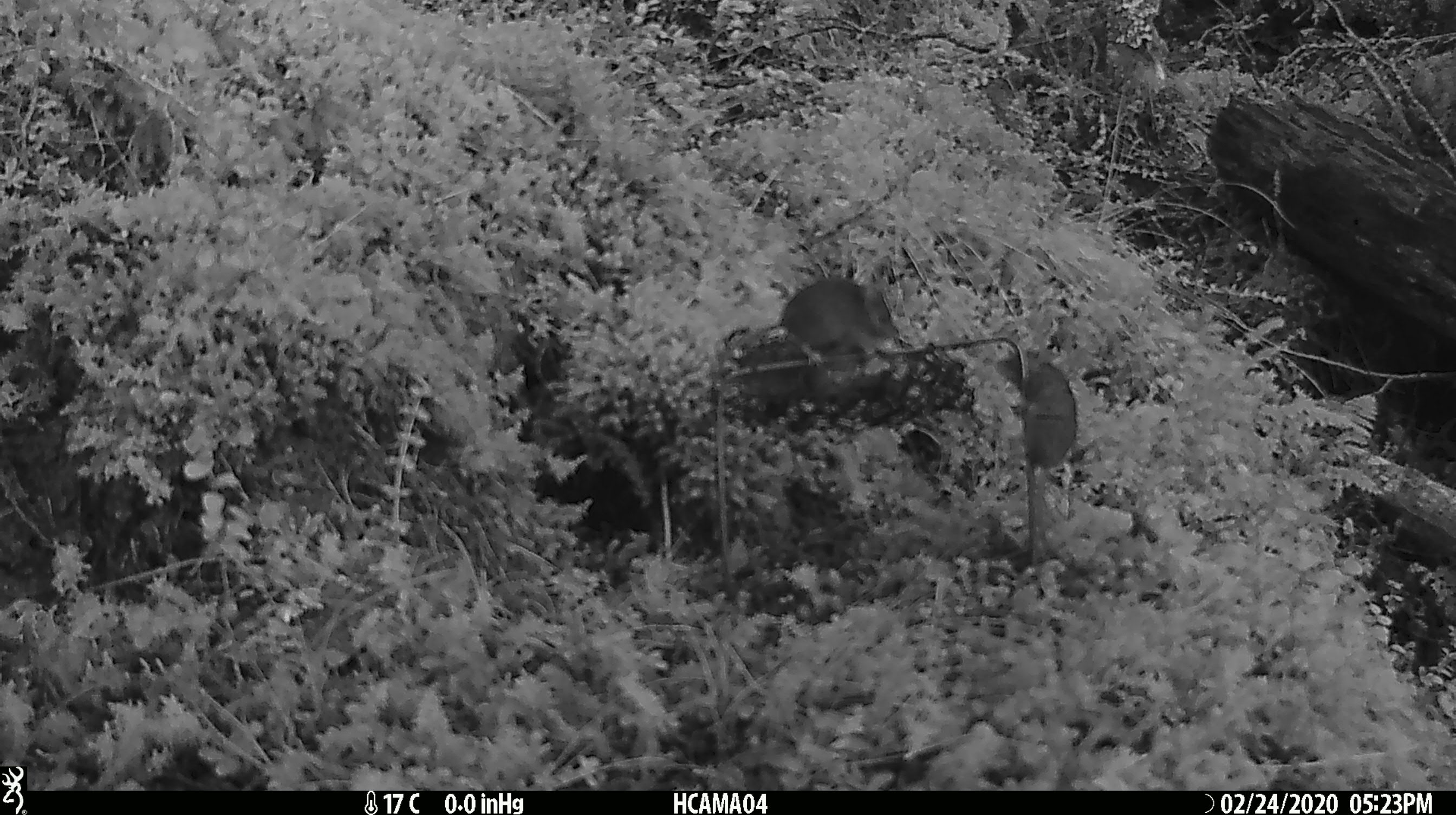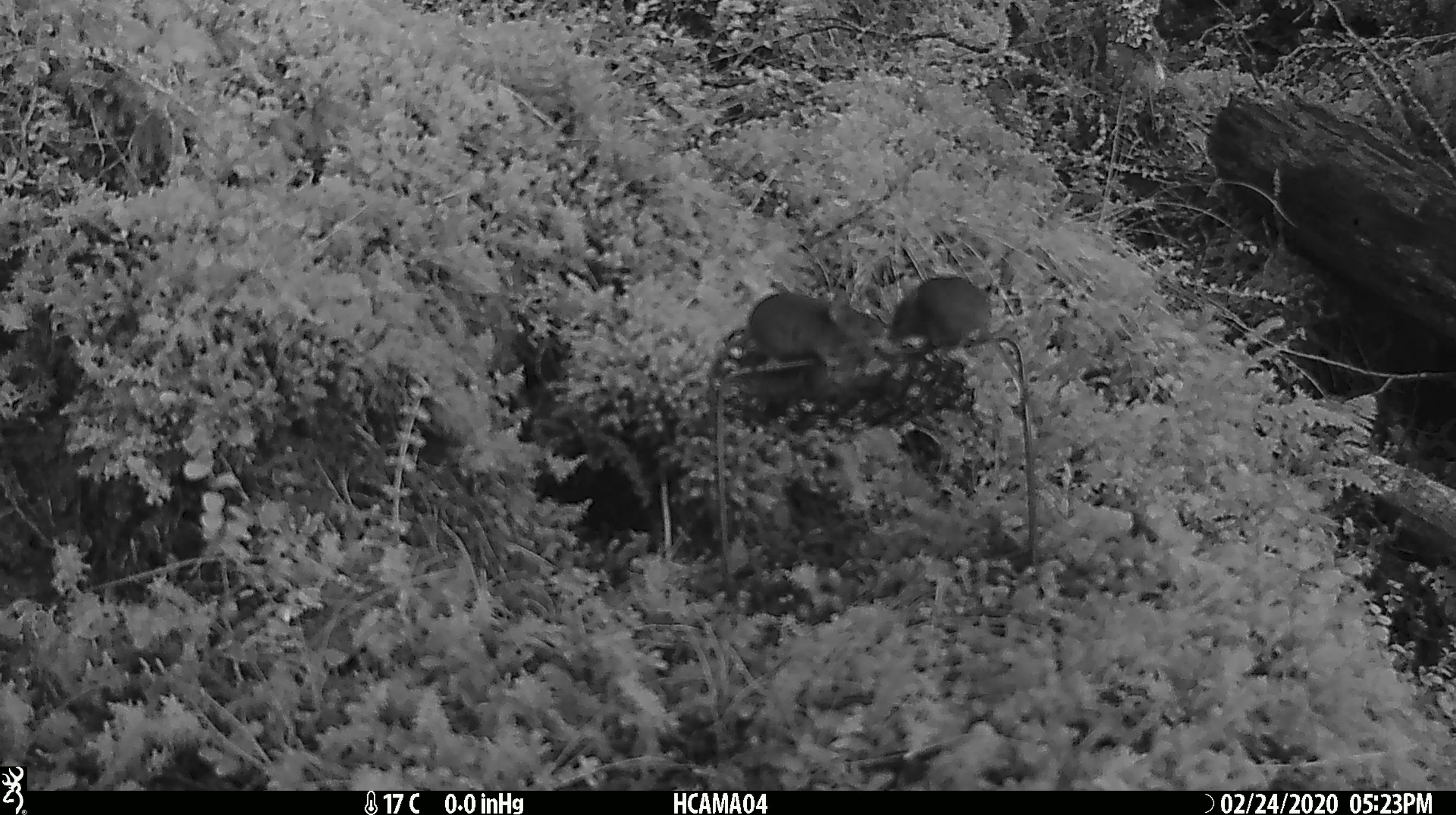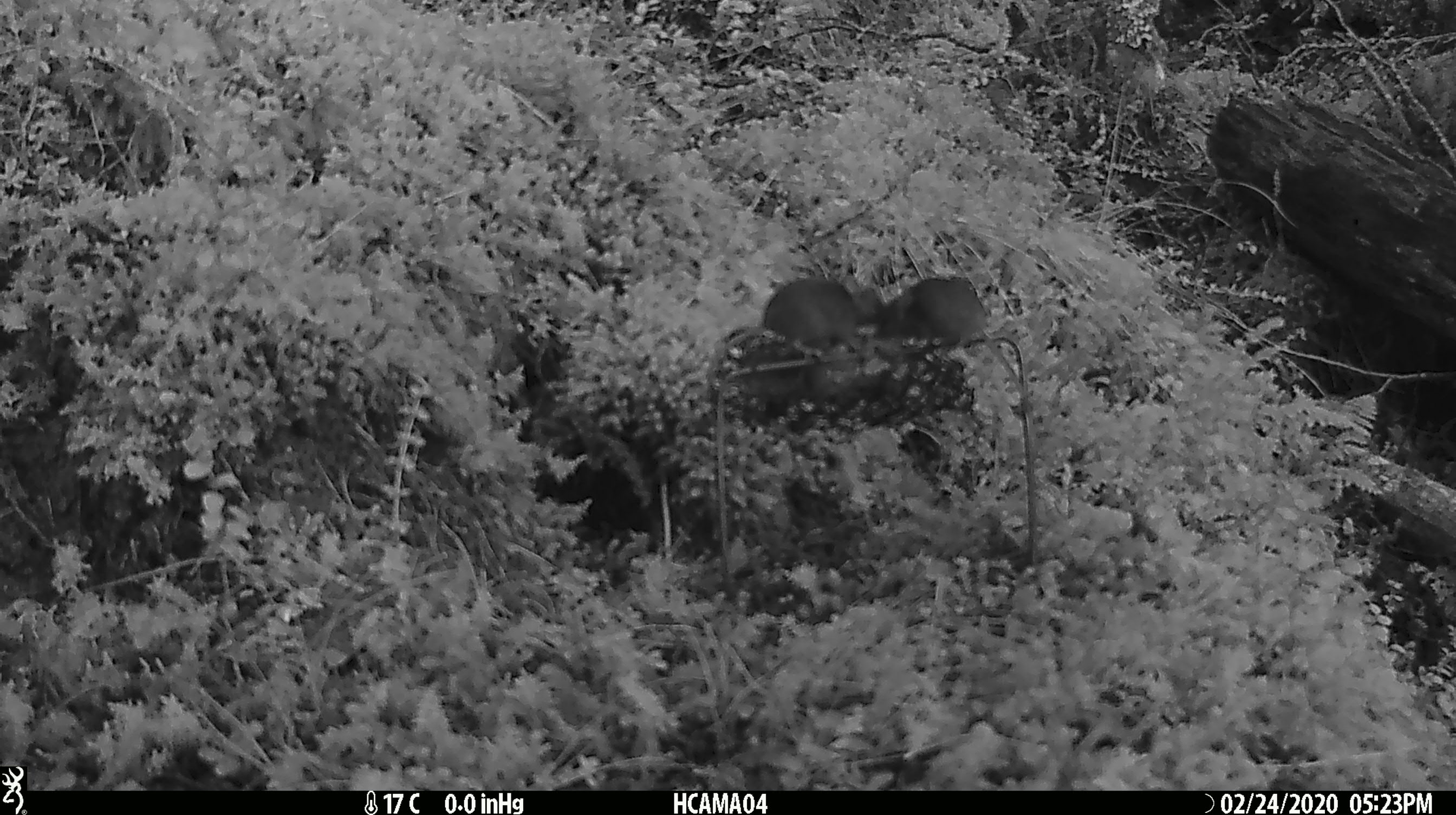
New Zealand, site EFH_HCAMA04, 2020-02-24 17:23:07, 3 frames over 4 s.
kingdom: Animalia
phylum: Chordata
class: Mammalia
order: Rodentia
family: Muridae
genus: Mus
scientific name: Mus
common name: mouse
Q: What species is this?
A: Mouse (Mus).